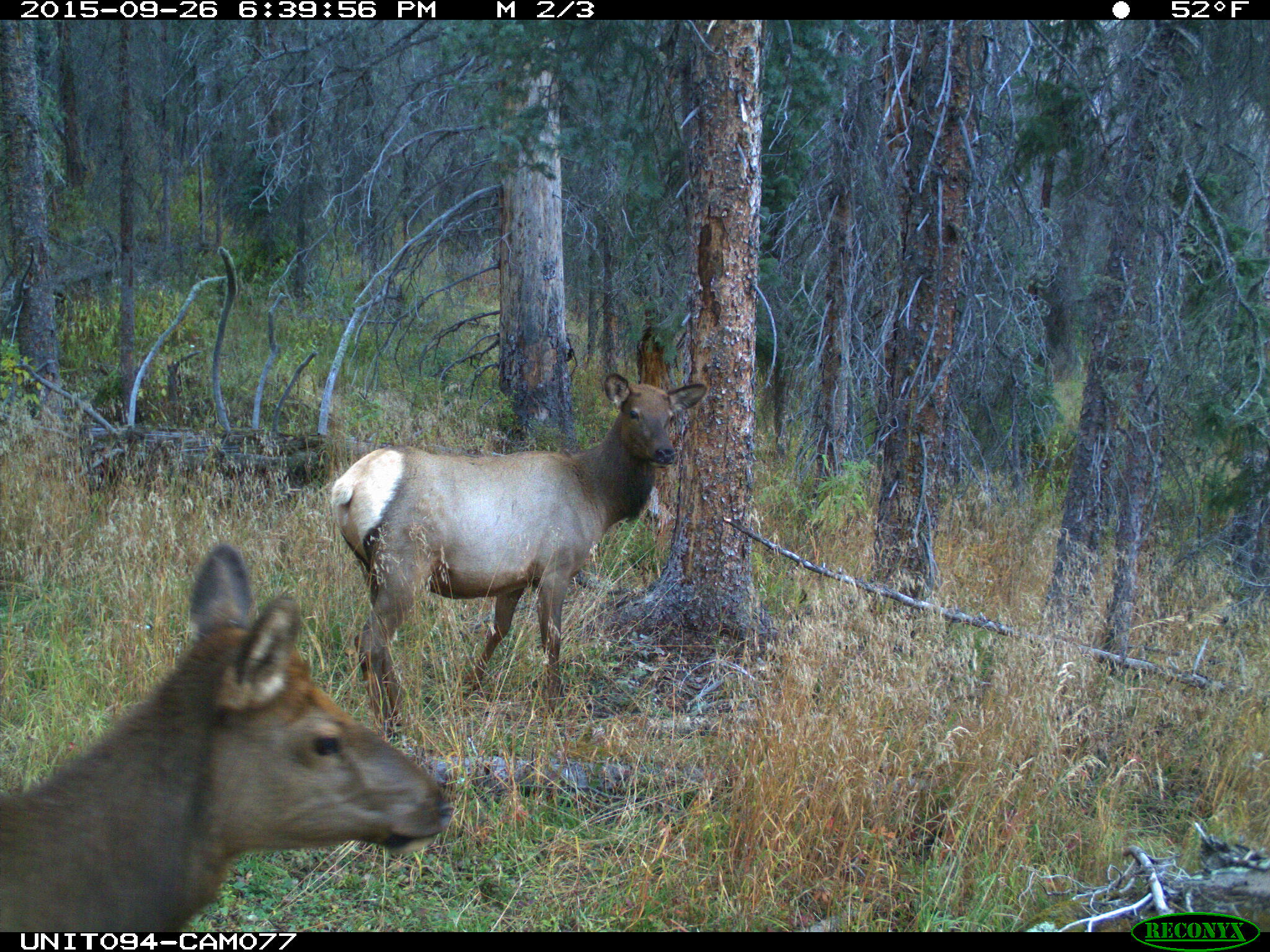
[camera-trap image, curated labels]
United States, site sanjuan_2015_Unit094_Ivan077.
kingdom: Animalia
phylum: Chordata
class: Mammalia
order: Artiodactyla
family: Cervidae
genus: Cervus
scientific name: Cervus elaphus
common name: red deer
Cervus elaphus (red deer).